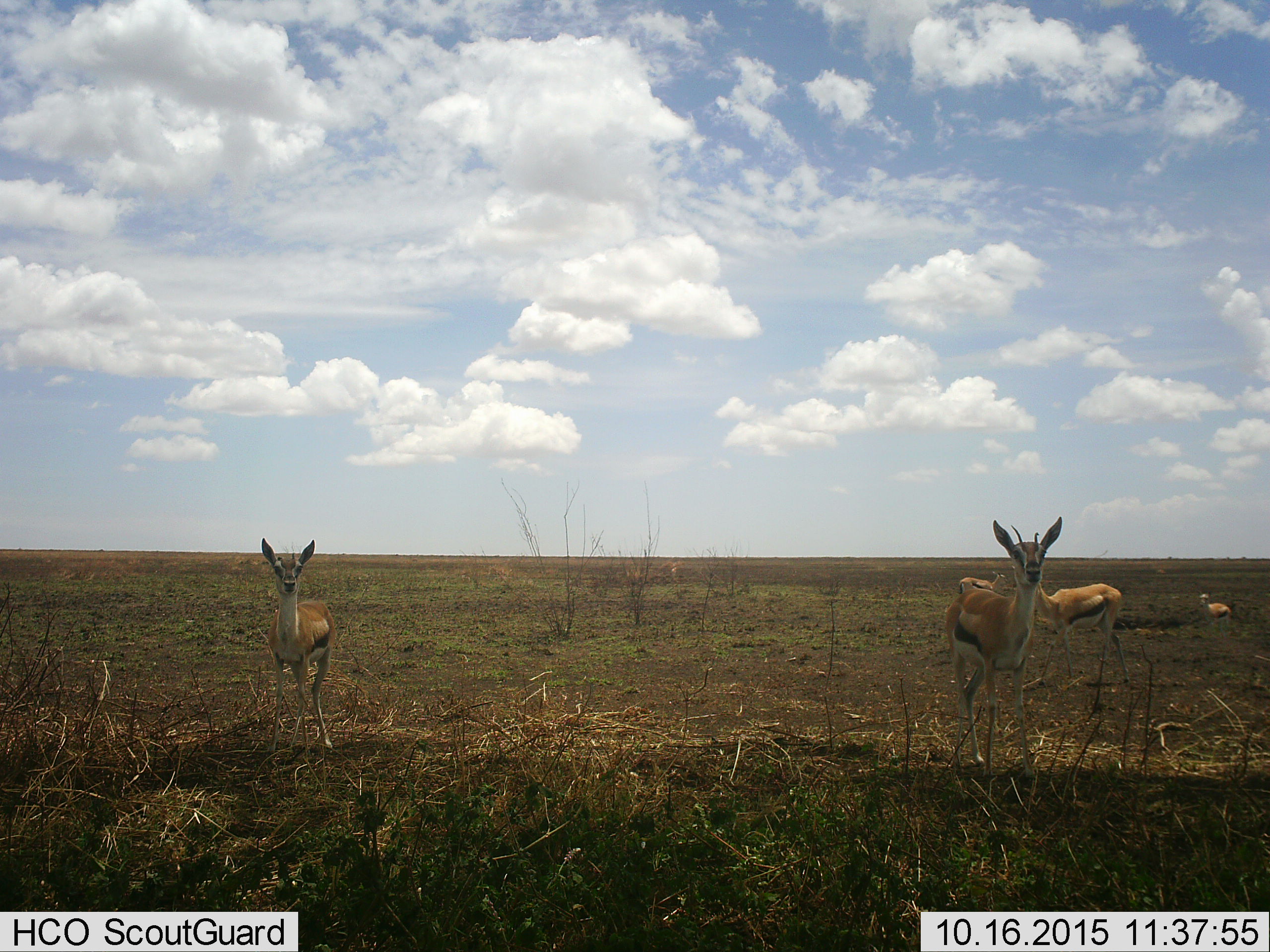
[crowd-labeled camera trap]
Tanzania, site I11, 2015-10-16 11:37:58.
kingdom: Animalia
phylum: Chordata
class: Mammalia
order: Artiodactyla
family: Bovidae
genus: Eudorcas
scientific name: Eudorcas thomsonii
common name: thomson's gazelle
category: gazellethomsons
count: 5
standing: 100%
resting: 0%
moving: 0%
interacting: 0%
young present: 25%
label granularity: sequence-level